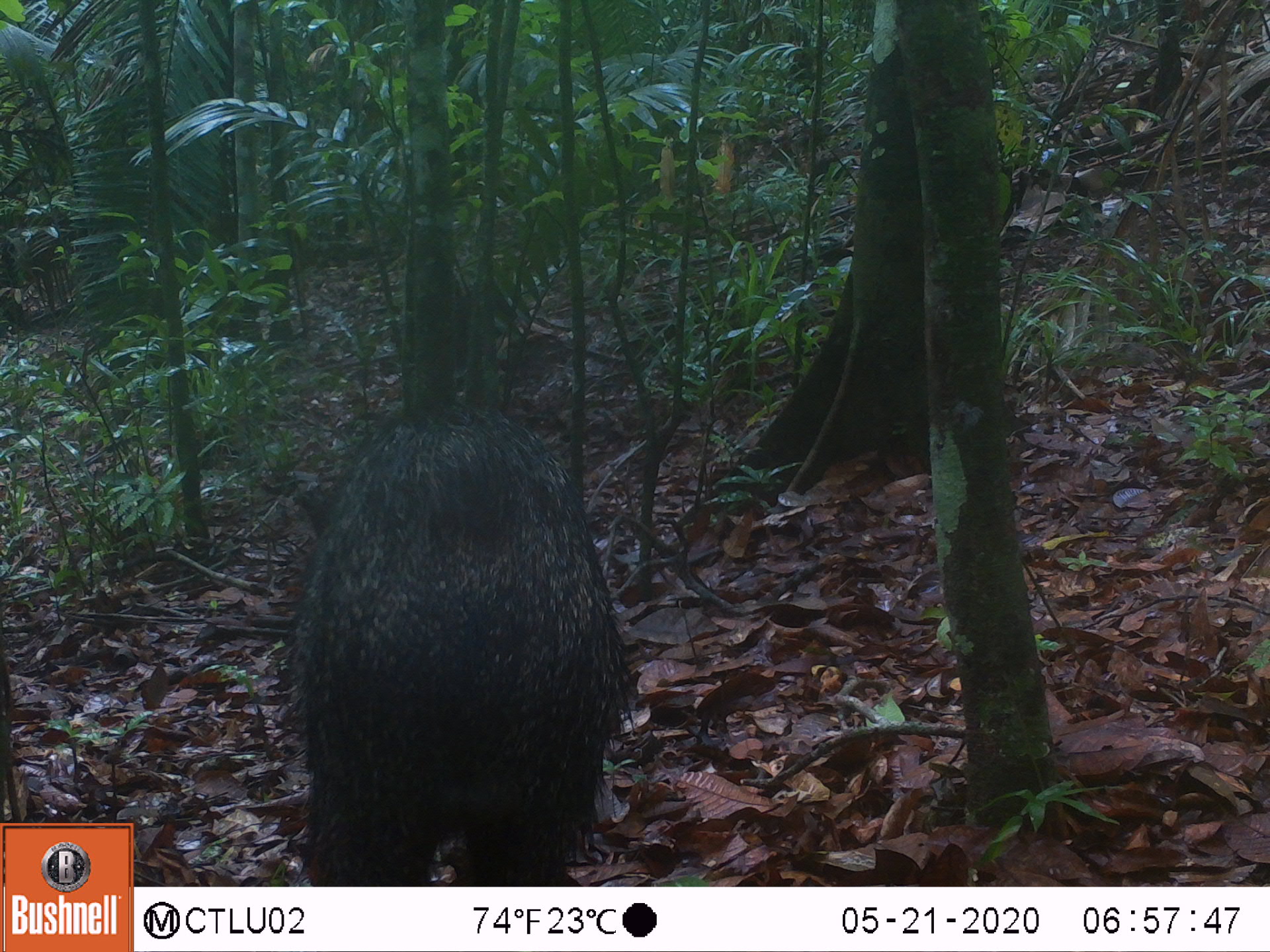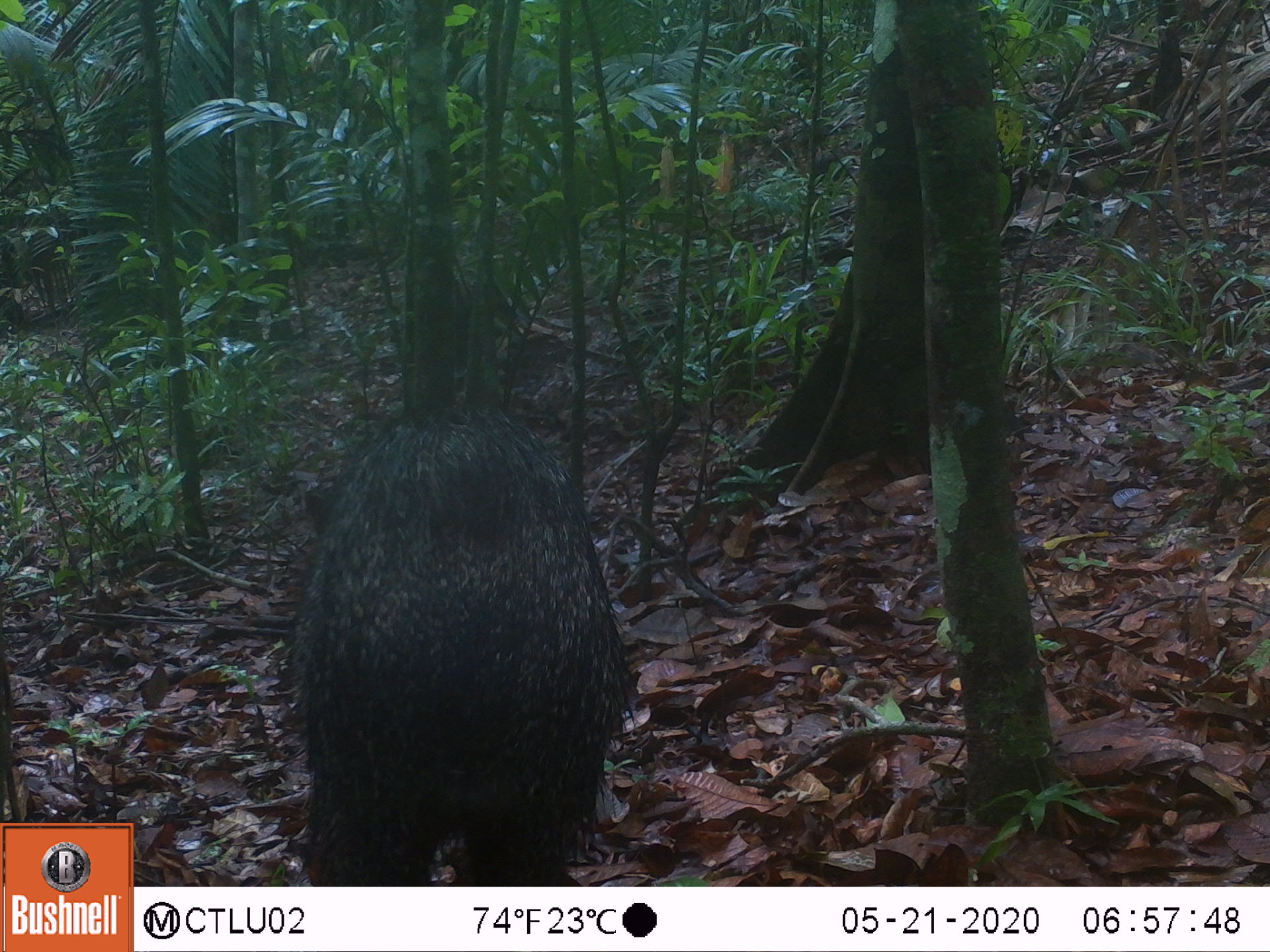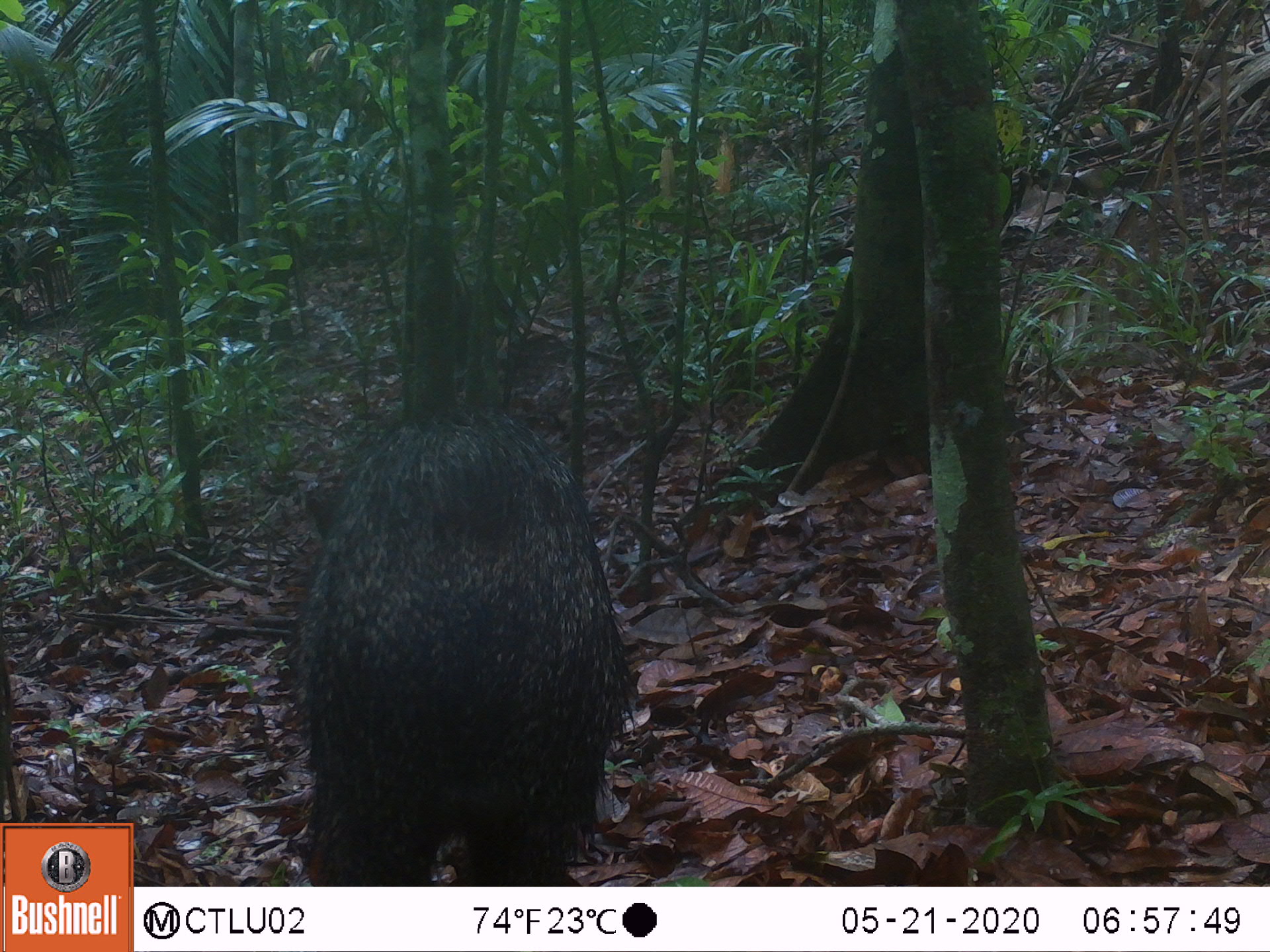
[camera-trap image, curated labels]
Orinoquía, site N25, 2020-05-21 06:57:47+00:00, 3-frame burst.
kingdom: Animalia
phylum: Chordata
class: Mammalia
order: Artiodactyla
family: Tayassuidae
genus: Pecari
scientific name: Pecari tajacu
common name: collared peccary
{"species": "collared peccary (Pecari tajacu)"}